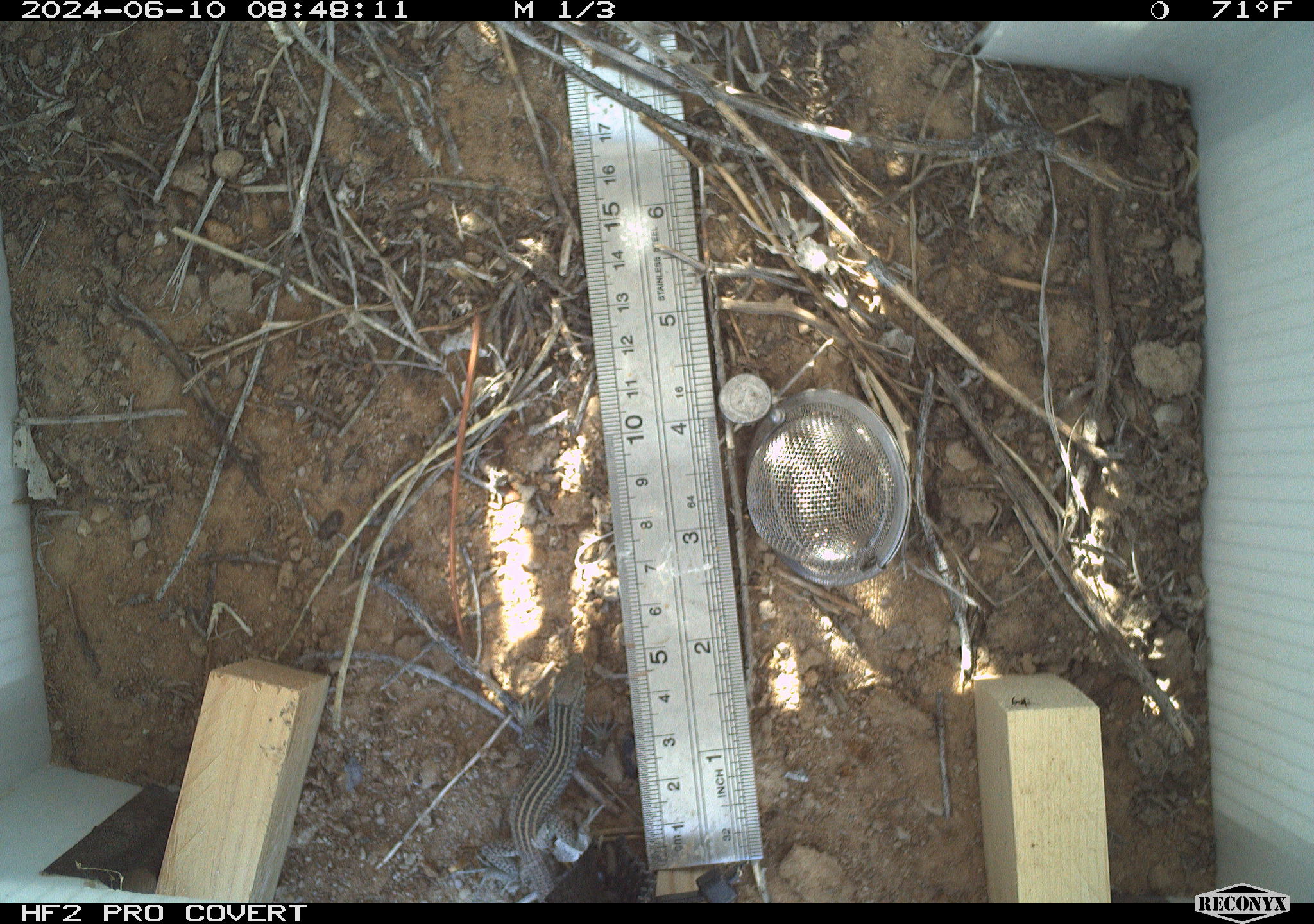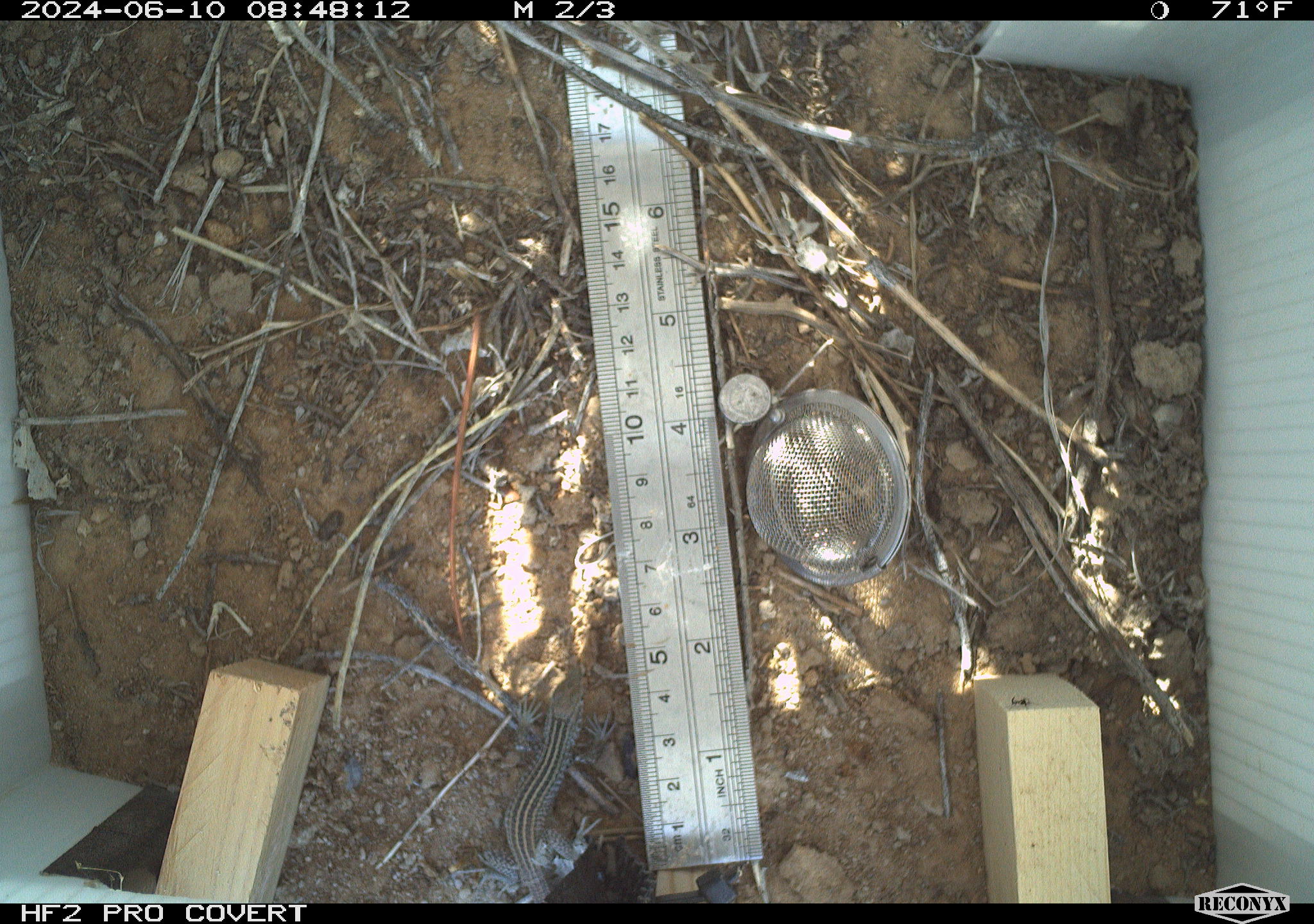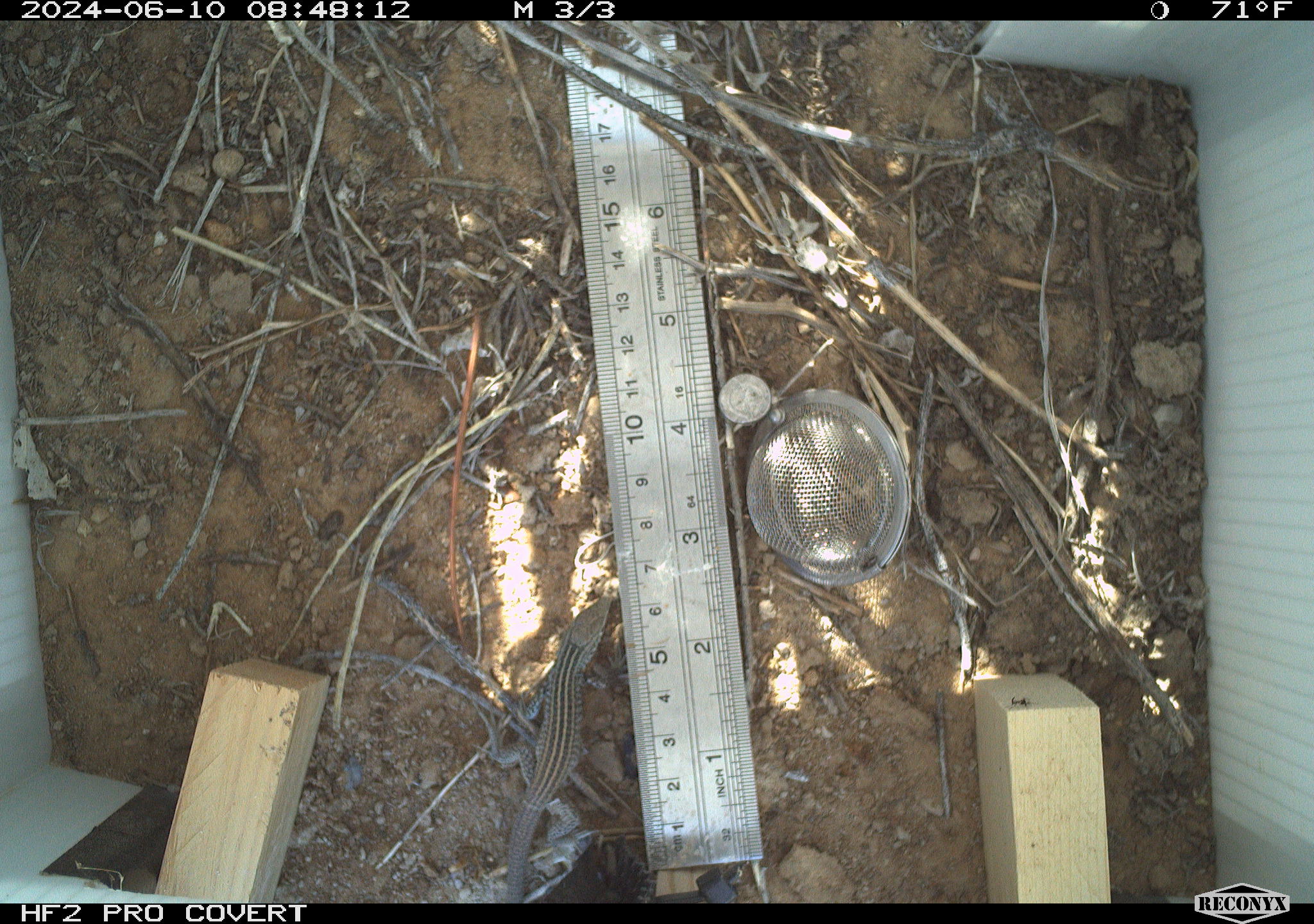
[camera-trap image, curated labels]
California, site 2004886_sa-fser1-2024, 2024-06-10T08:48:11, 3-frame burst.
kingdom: Animalia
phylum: Chordata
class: Reptilia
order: Squamata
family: Teiidae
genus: Aspidoscelis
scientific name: Aspidoscelis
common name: whiptail lizards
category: aspidoscelis species